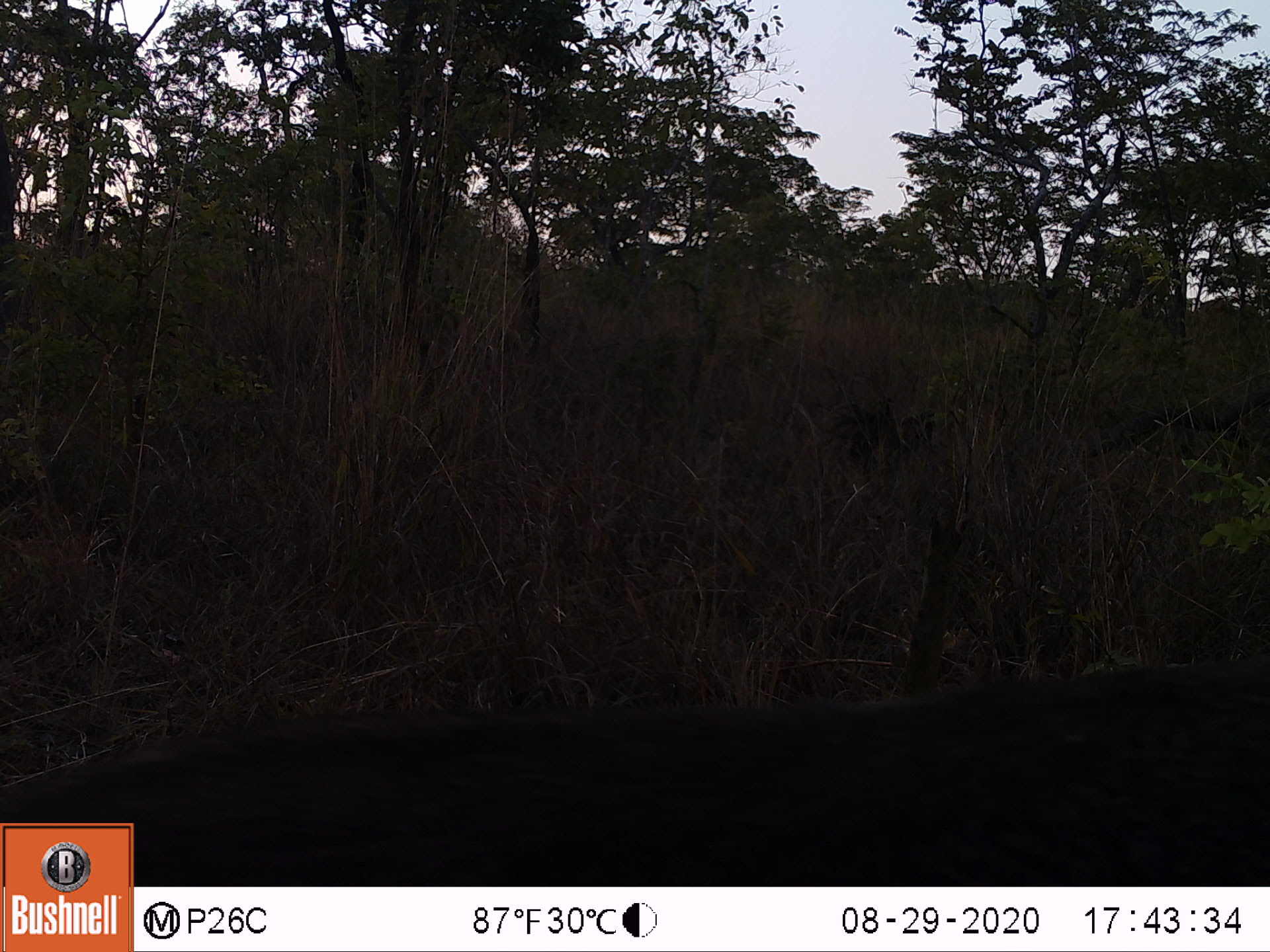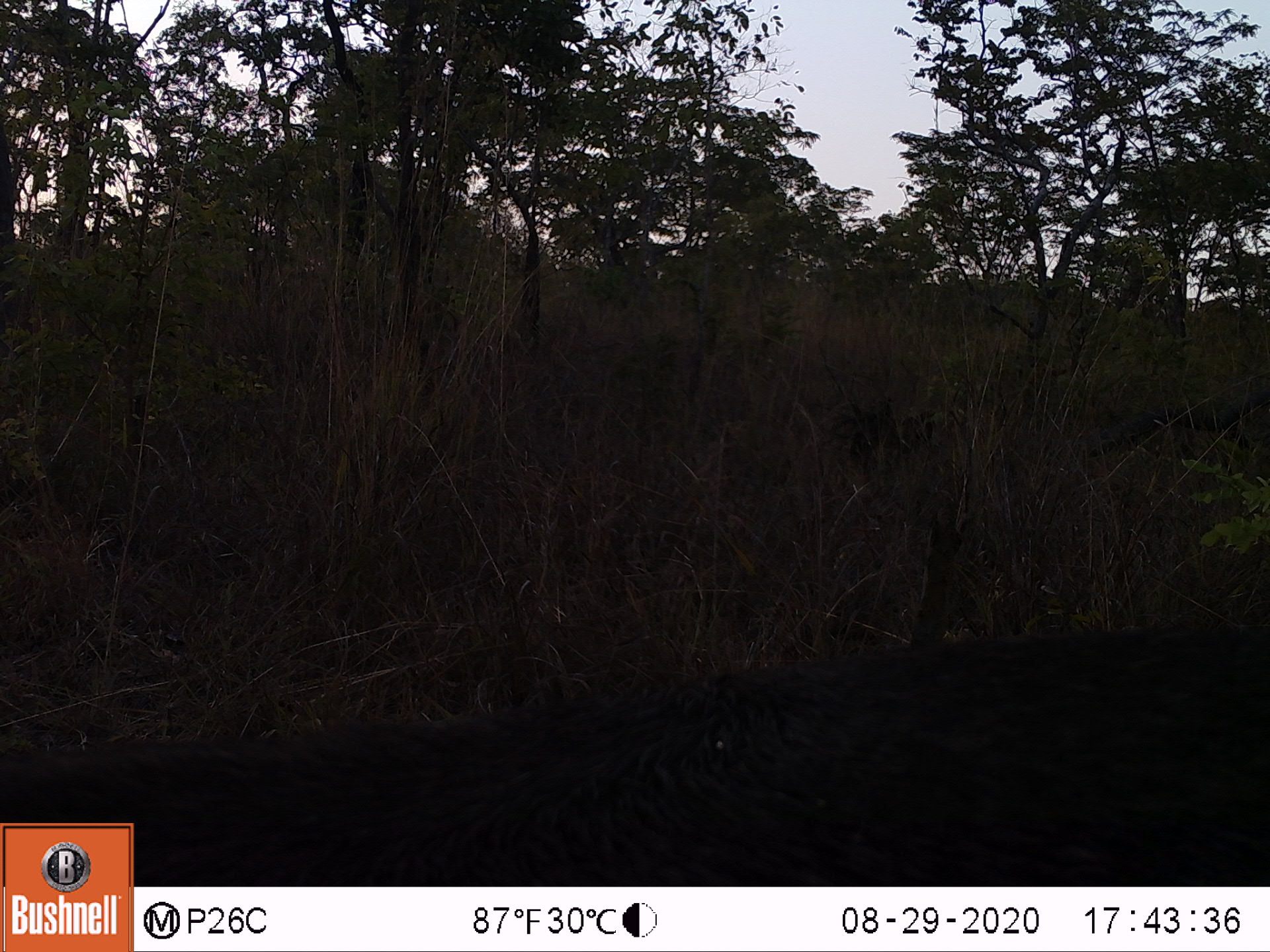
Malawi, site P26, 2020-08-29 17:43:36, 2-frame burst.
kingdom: Animalia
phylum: Chordata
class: Mammalia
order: Artiodactyla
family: Bovidae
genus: Kobus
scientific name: Kobus ellipsiprymnus ellipsiprymnus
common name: common waterbuck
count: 1